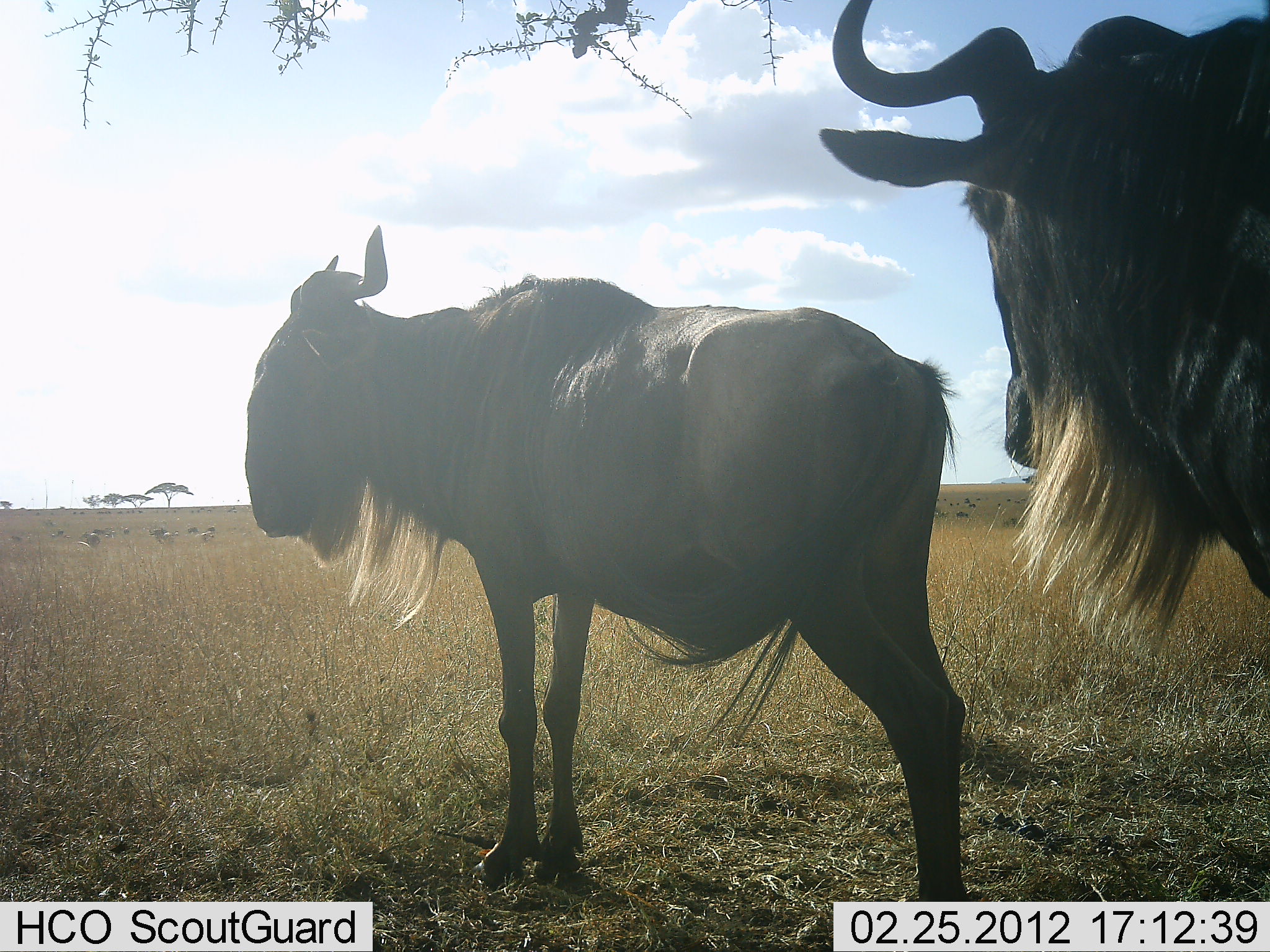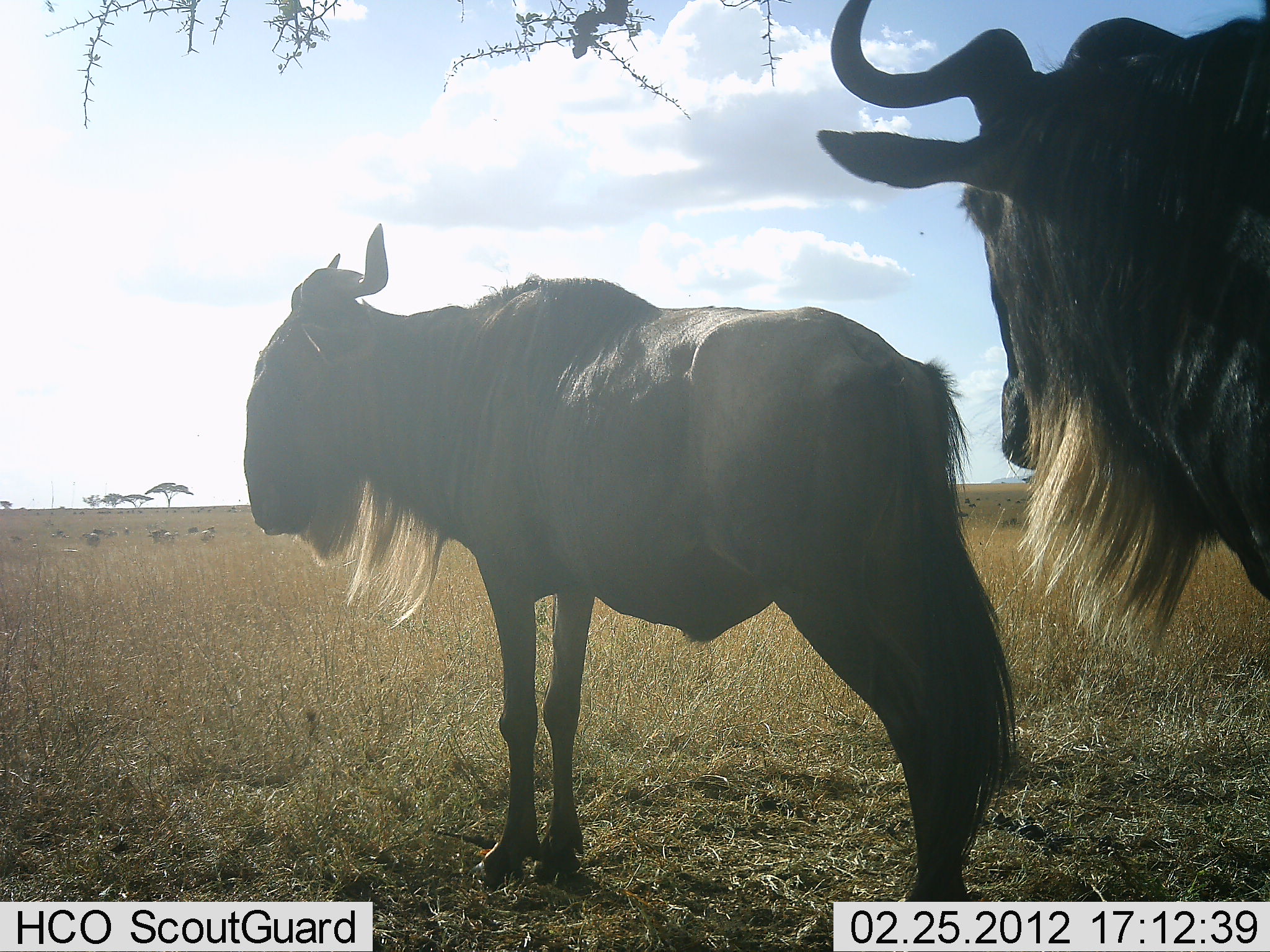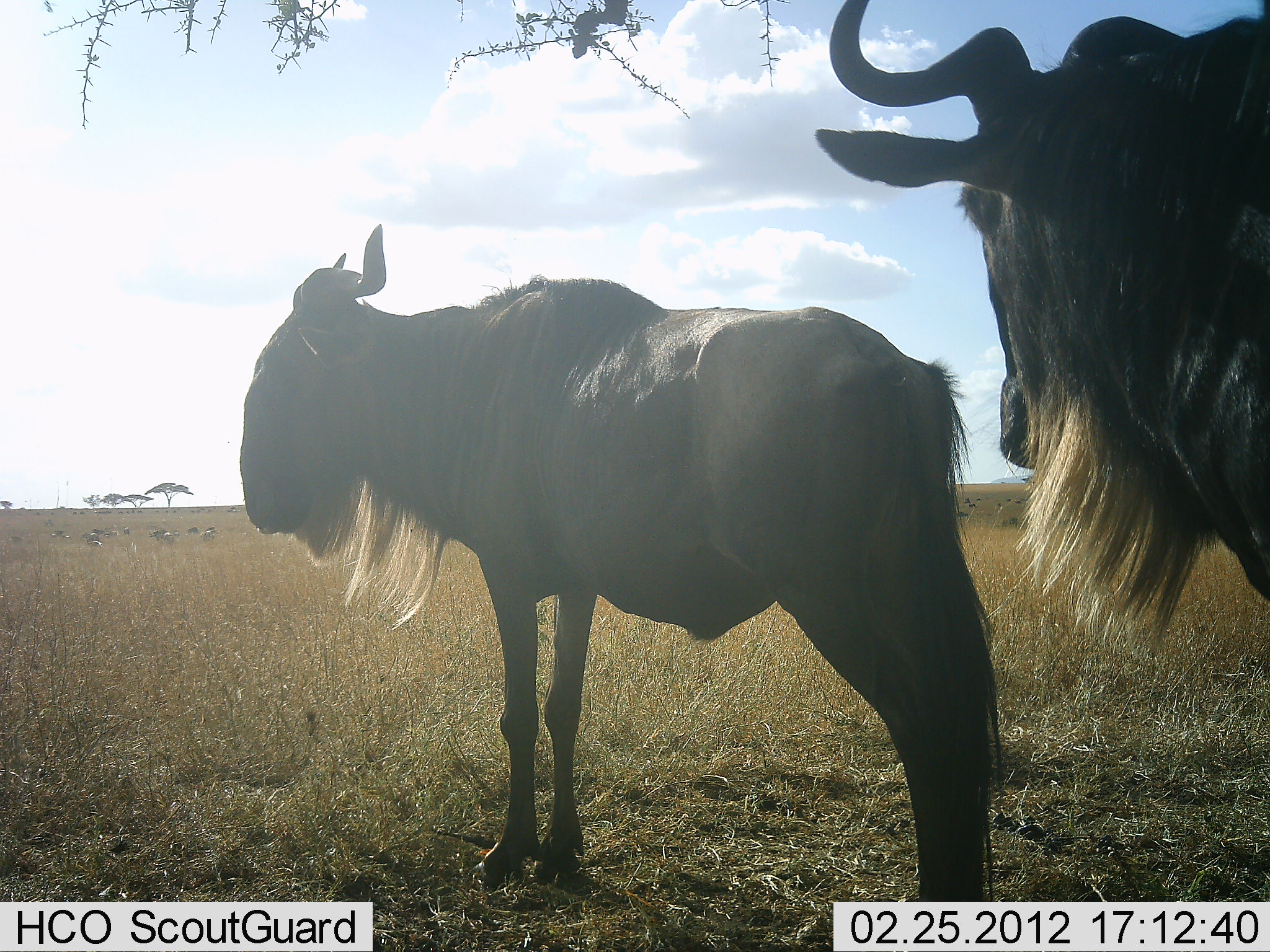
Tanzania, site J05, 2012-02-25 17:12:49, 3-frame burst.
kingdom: Animalia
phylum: Chordata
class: Mammalia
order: Artiodactyla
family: Bovidae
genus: Connochaetes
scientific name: Connochaetes taurinus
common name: blue wildebeest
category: wildebeest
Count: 2.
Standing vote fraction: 100%.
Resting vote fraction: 0%.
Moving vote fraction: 8%.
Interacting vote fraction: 0%.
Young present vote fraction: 8%.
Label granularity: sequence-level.